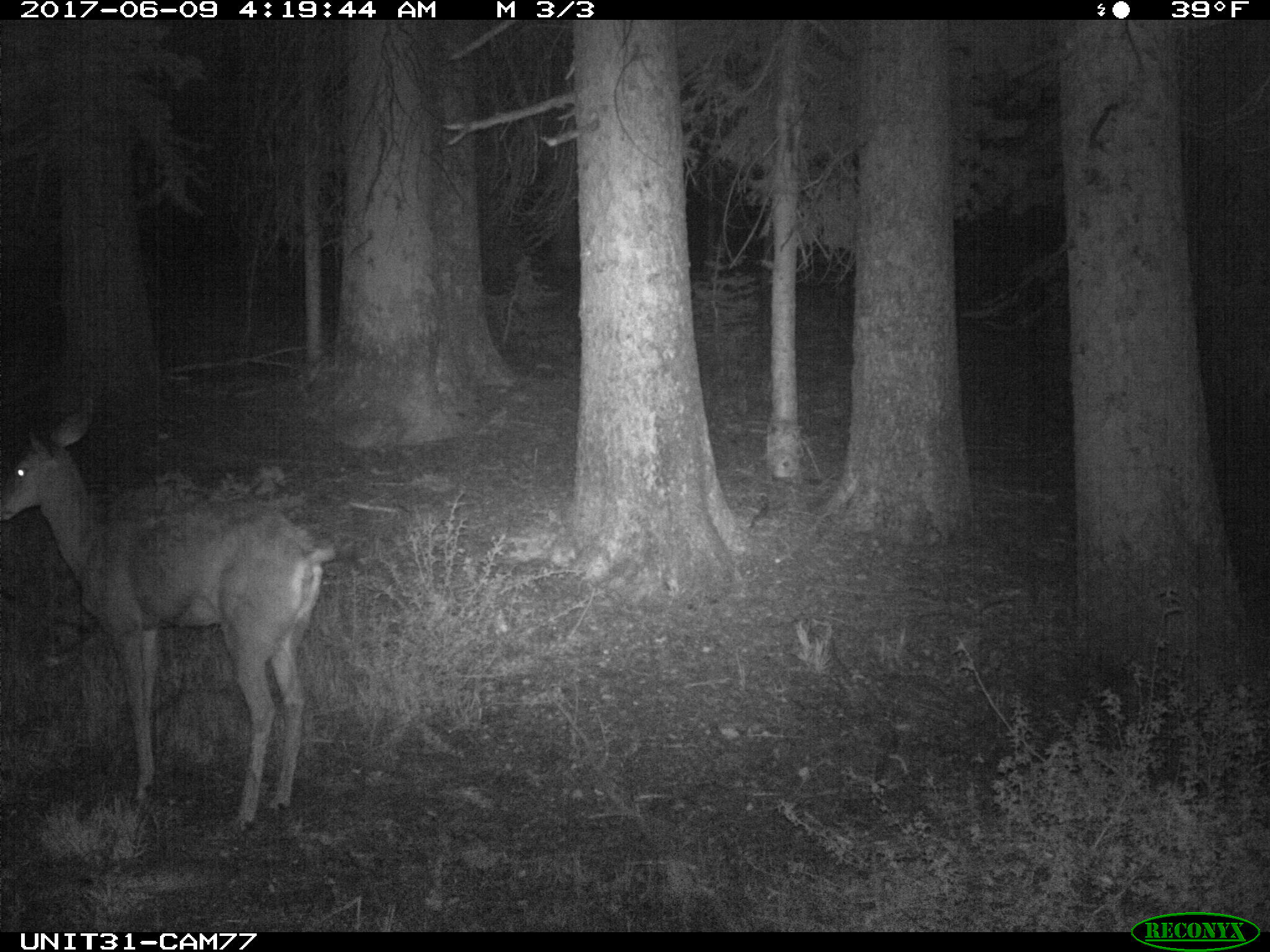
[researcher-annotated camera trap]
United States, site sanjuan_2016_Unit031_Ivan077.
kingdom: Animalia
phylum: Chordata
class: Mammalia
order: Artiodactyla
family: Cervidae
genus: Odocoileus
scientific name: Odocoileus hemionus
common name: mule deer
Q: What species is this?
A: Odocoileus hemionus (mule deer).